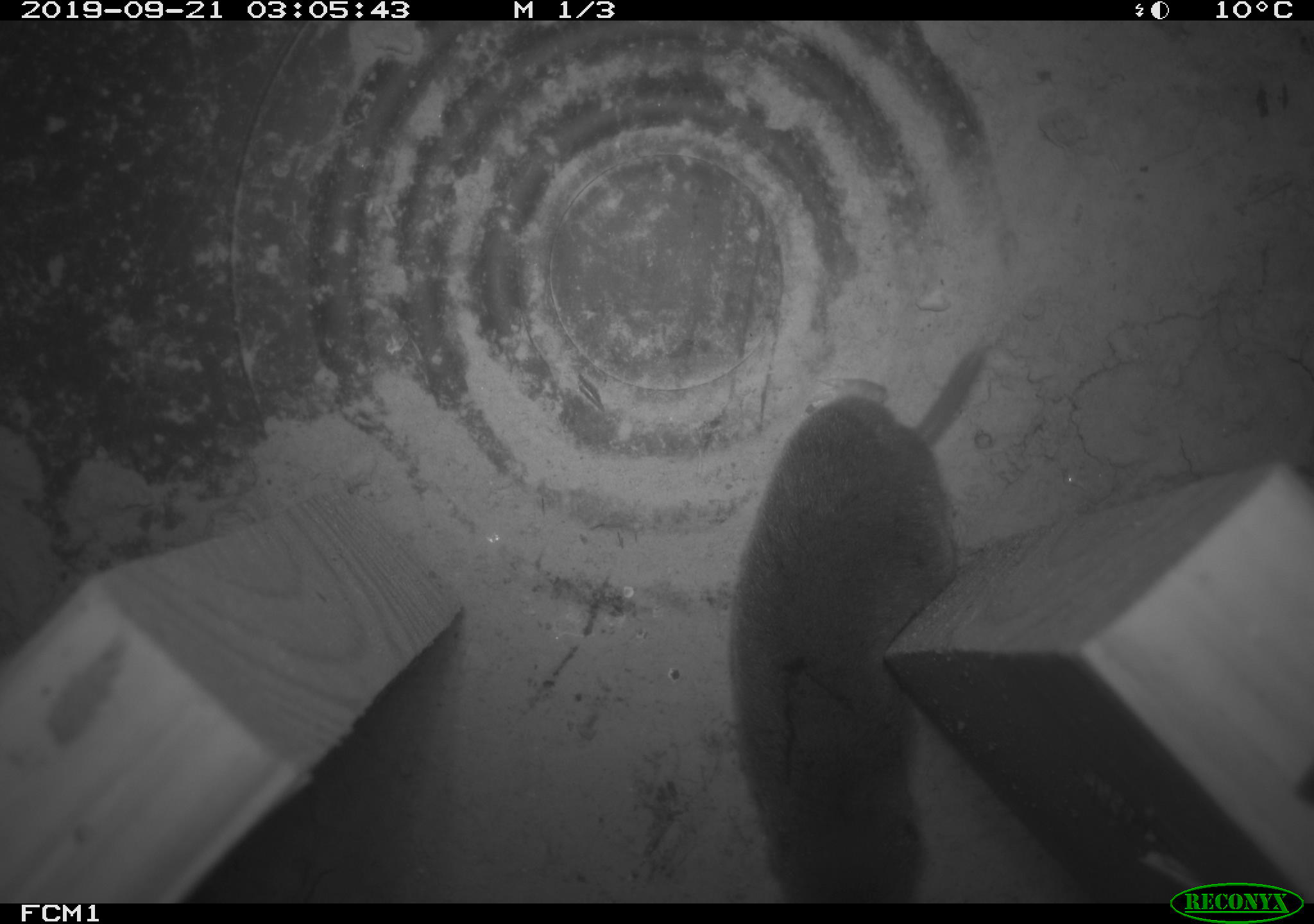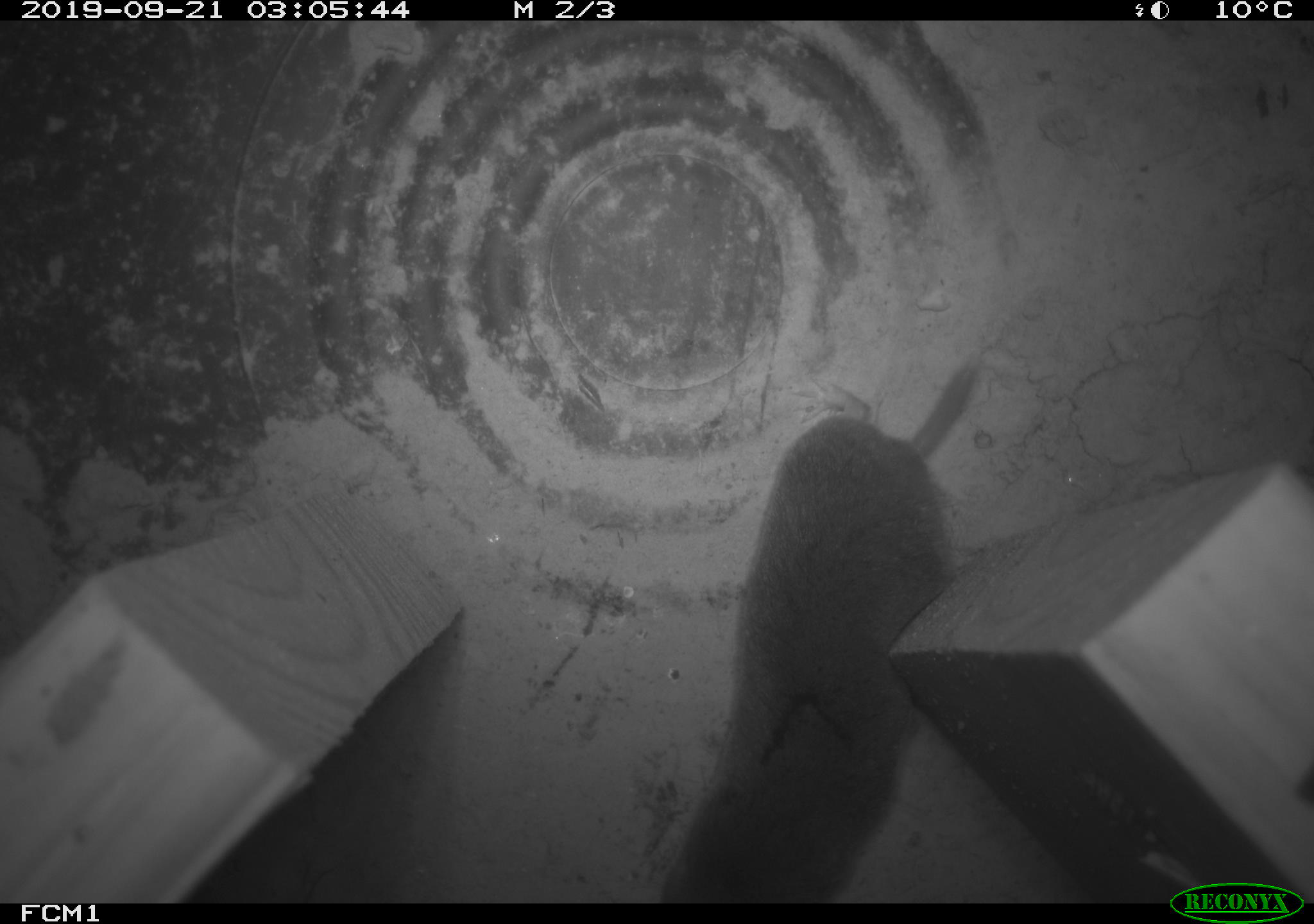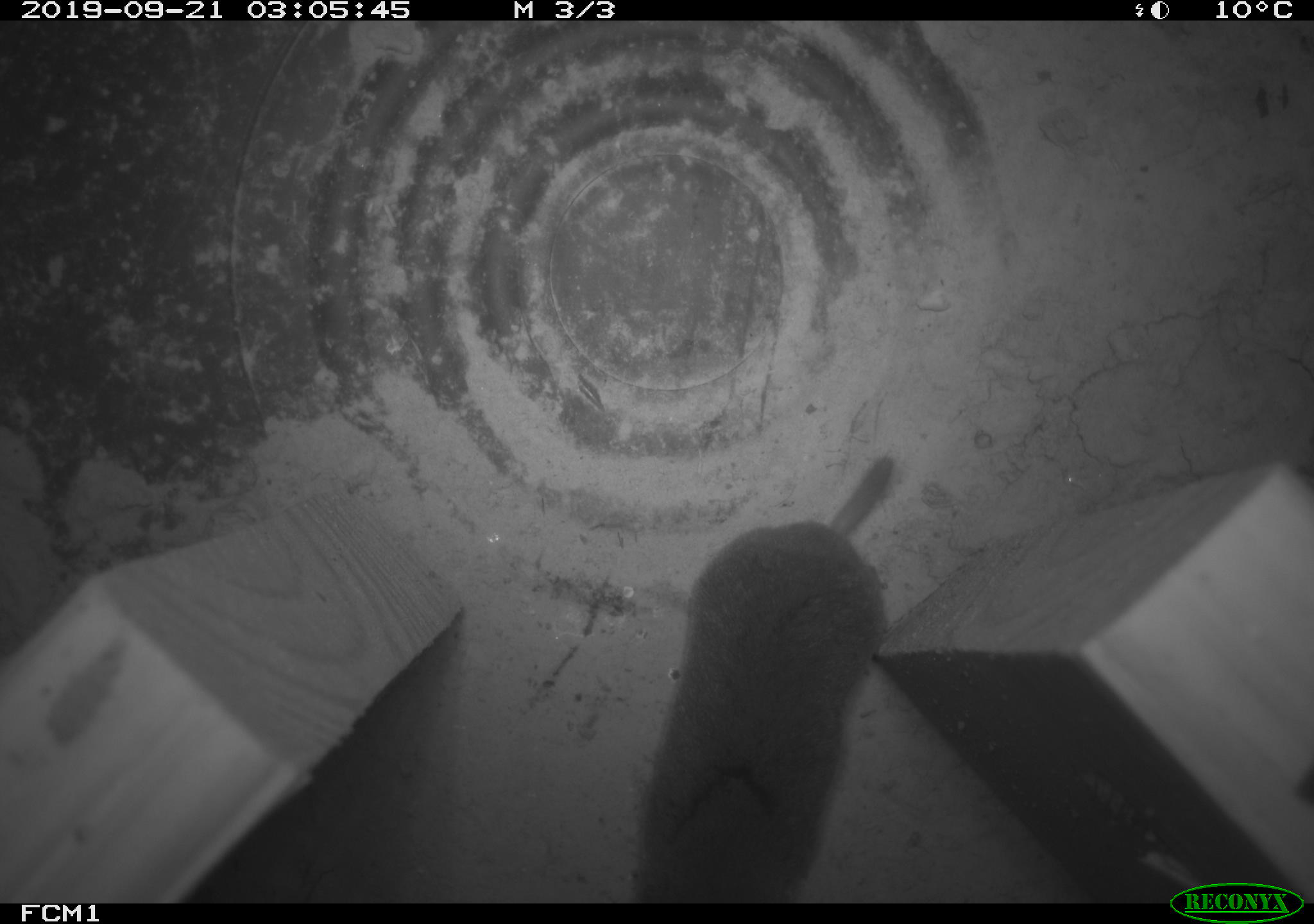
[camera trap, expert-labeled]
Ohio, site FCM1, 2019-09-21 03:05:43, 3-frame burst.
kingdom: Animalia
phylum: Chordata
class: Mammalia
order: Eulipotyphla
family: Soricidae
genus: Blarina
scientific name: Blarina brevicauda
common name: northern short-tailed shrew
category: n. short-tailed shrew